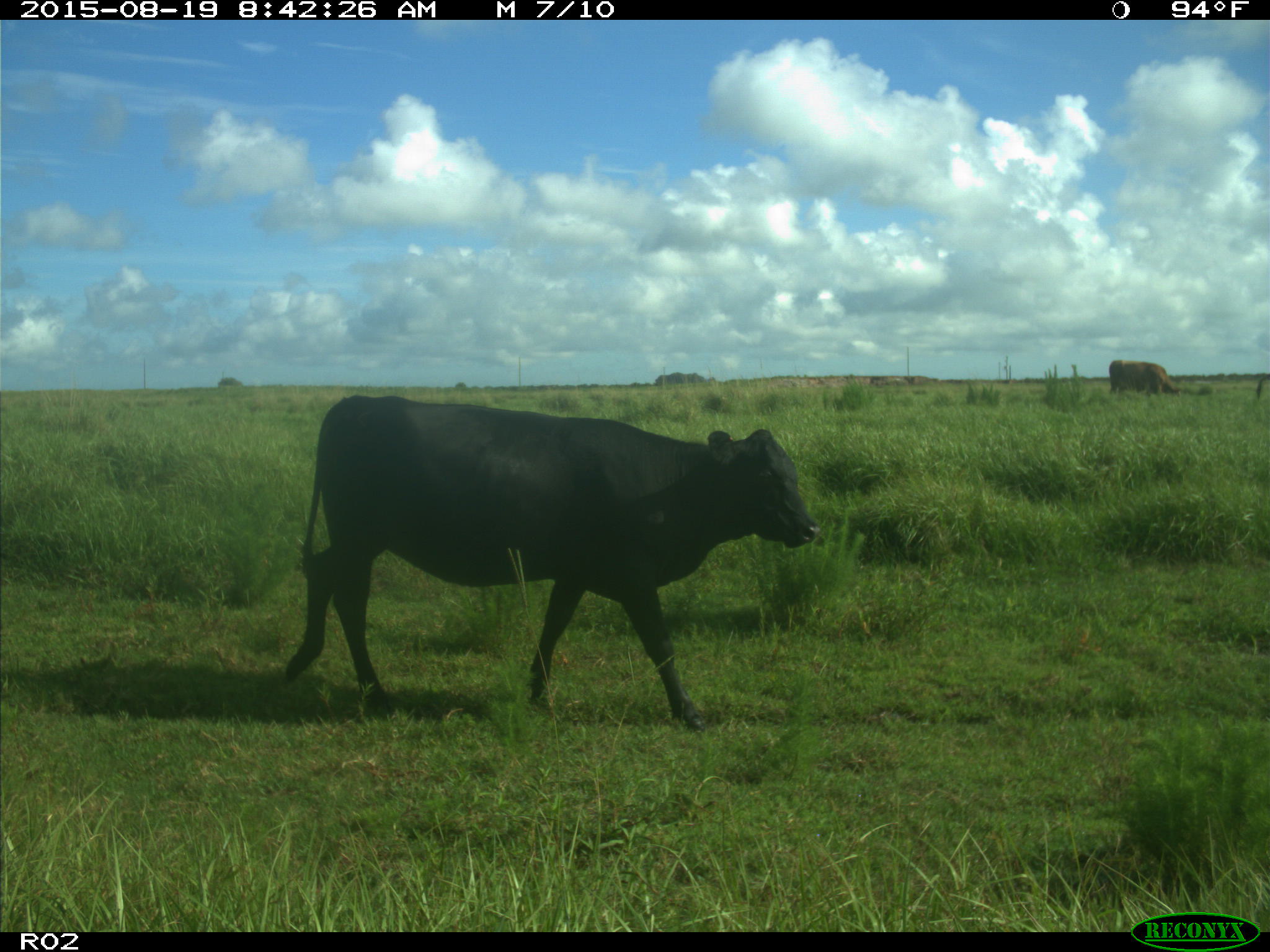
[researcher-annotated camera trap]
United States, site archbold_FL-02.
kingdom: Animalia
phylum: Chordata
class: Mammalia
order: Artiodactyla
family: Bovidae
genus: Bos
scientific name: Bos taurus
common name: domestic cow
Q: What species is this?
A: Bos taurus (domestic cow).